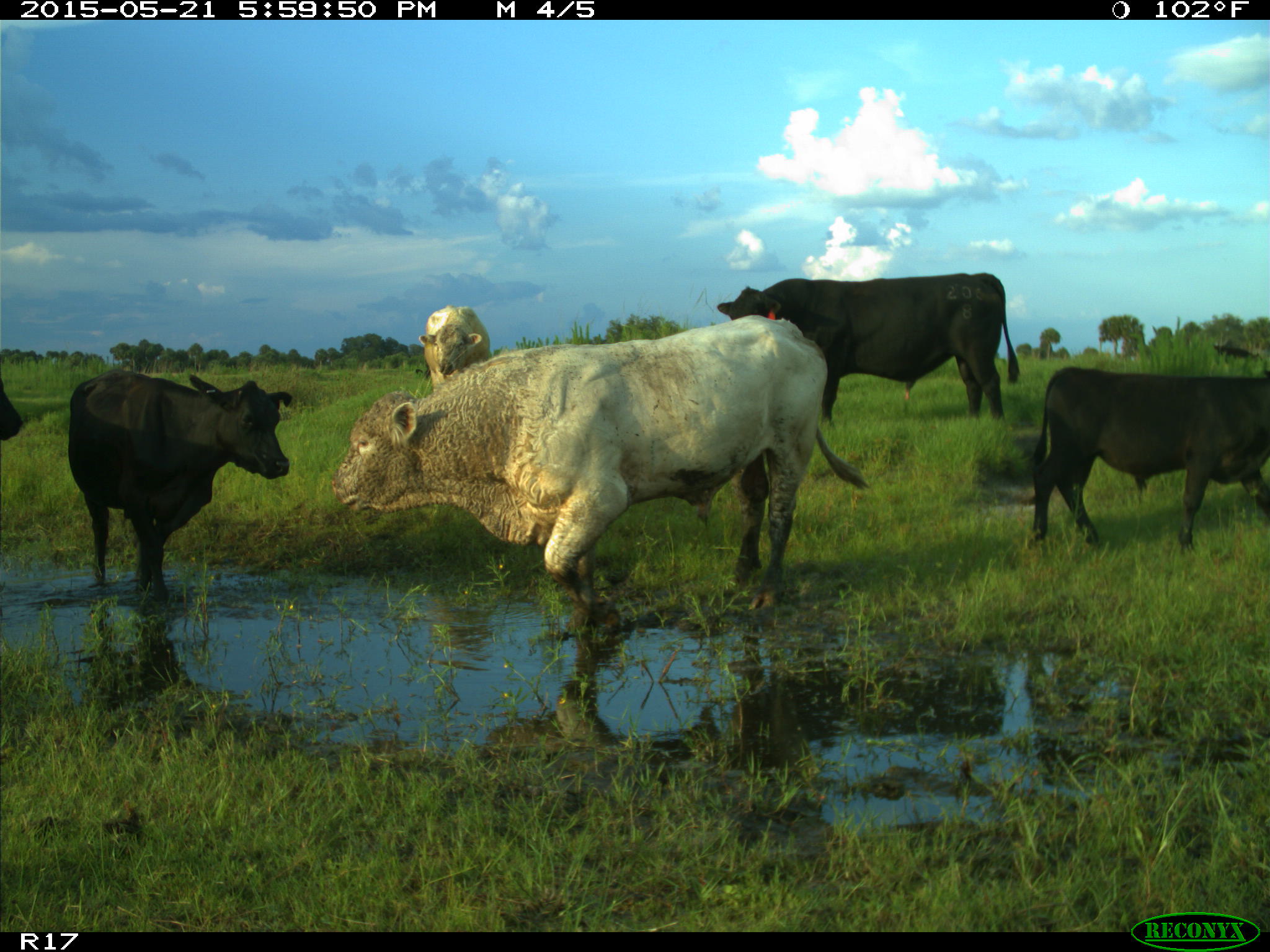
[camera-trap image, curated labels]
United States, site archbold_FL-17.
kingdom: Animalia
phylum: Chordata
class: Mammalia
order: Artiodactyla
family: Bovidae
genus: Bos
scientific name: Bos taurus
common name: domestic cow